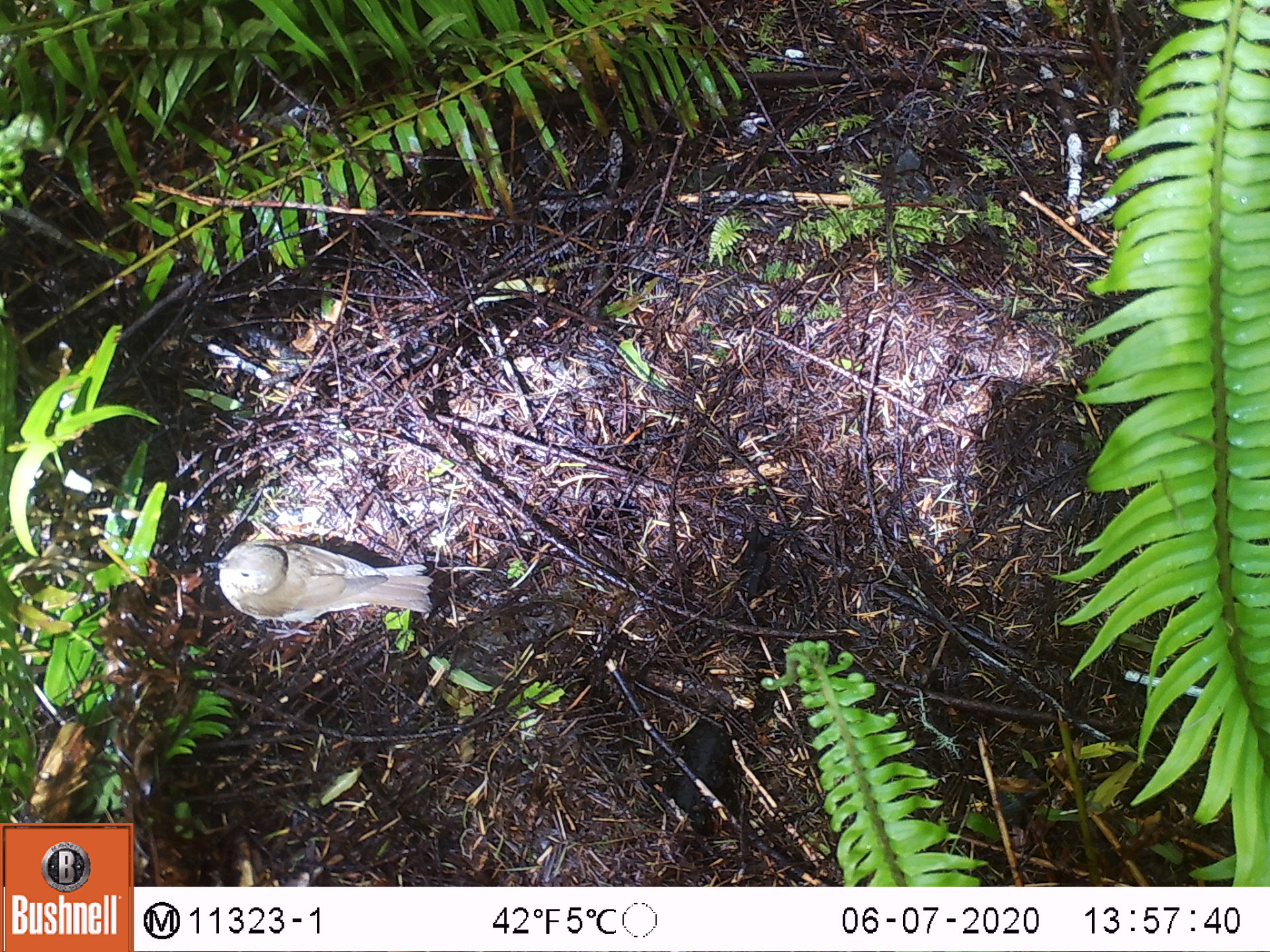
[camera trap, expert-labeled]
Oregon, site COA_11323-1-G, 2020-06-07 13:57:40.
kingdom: Animalia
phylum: Chordata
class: Aves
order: Passeriformes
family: Turdidae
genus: Catharus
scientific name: Catharus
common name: brown thrushes and nightingale-thrushes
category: catharus species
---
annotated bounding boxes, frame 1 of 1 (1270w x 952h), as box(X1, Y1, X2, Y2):
catharus species: box(195, 522, 446, 648)